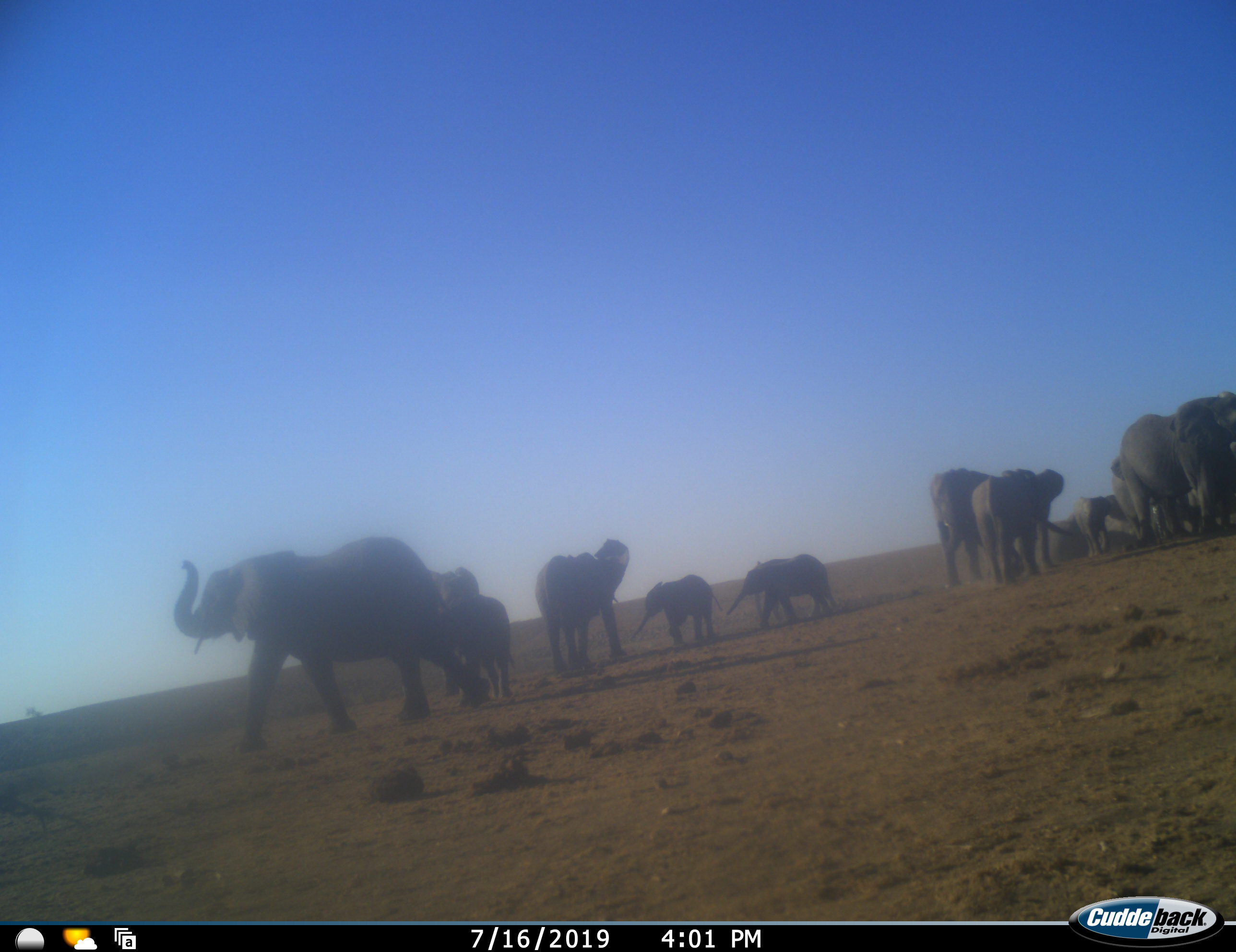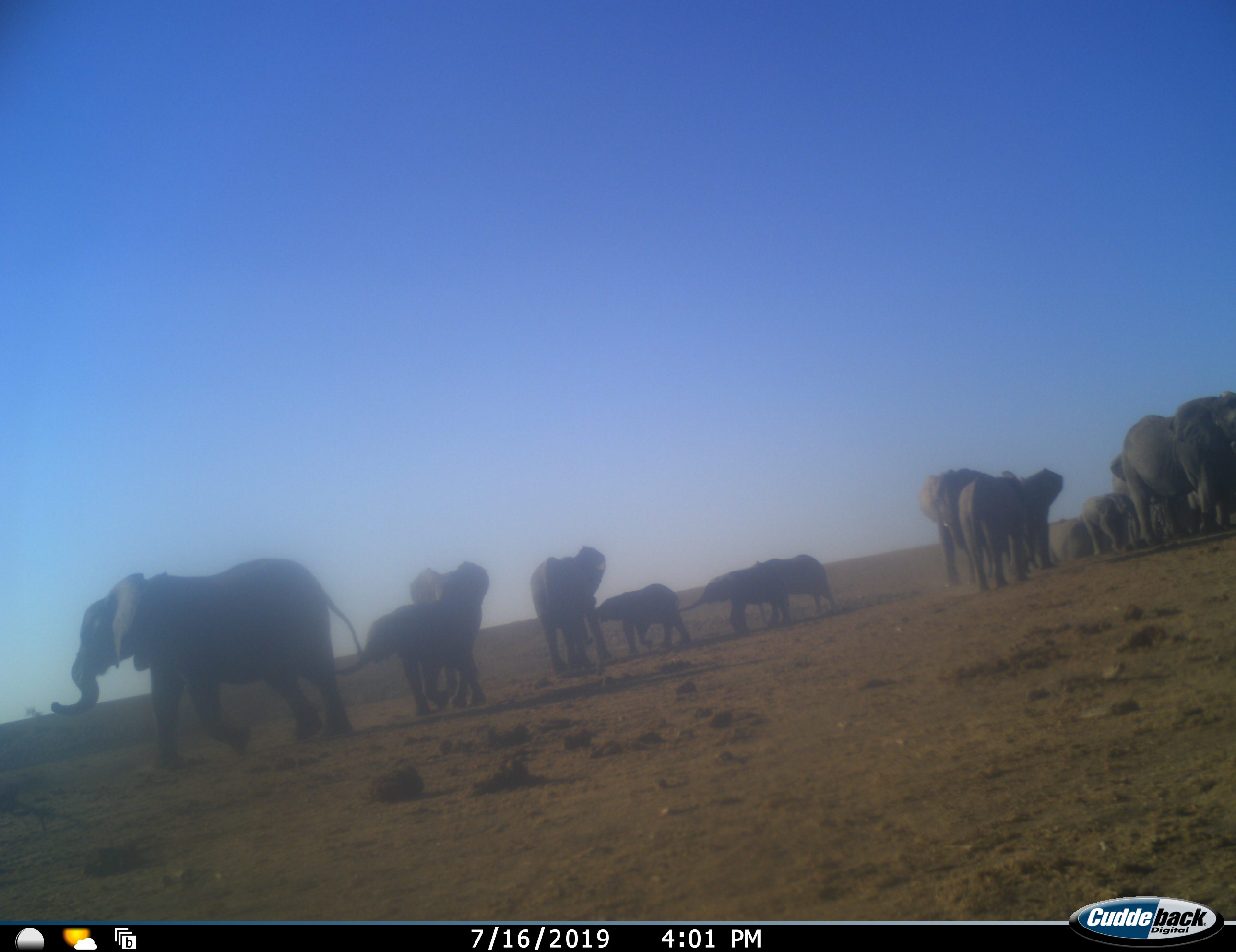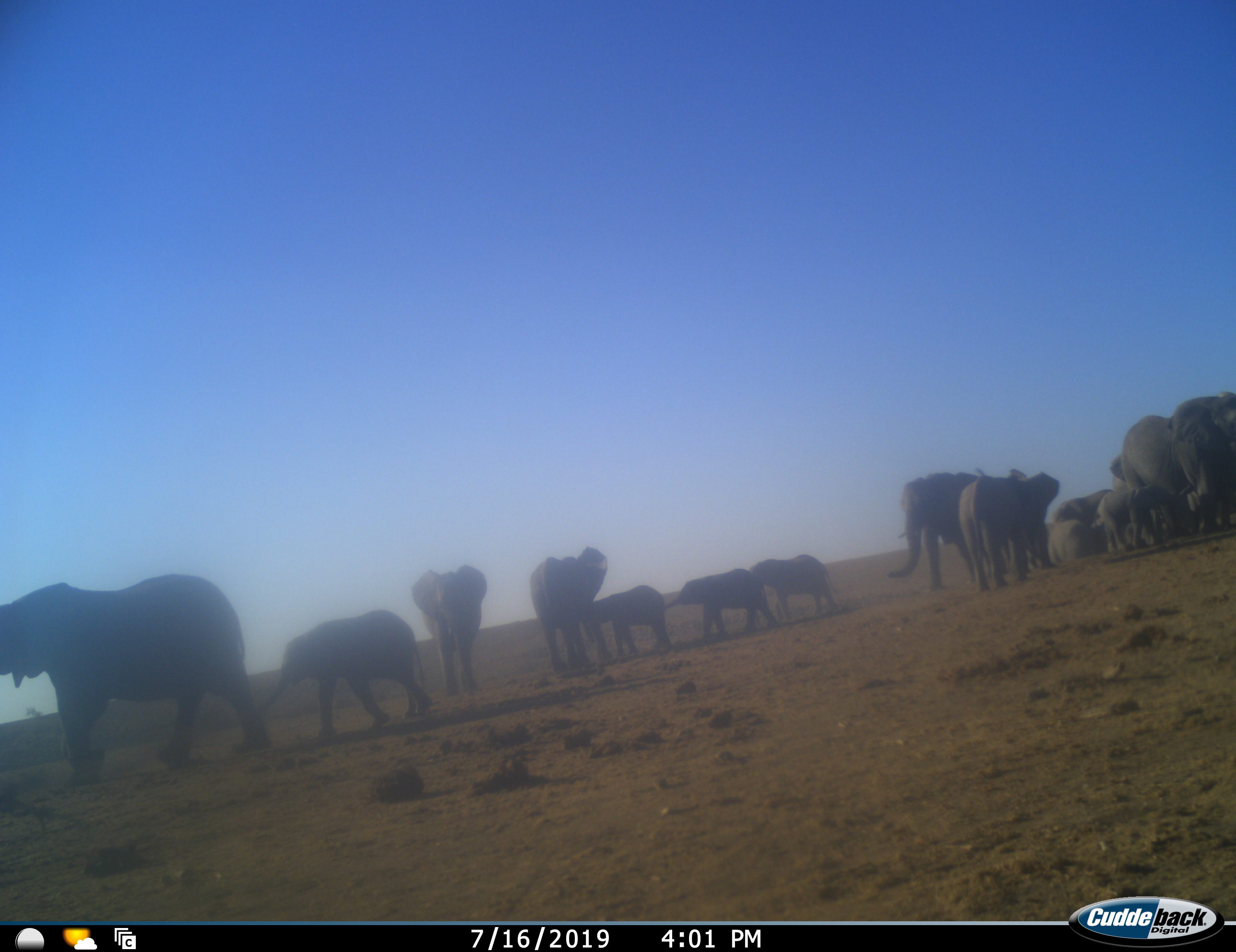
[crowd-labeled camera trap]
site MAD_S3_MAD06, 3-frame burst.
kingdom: Animalia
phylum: Chordata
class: Mammalia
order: Proboscidea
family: Elephantidae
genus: Loxodonta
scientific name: Loxodonta africana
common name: african bush elephant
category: elephant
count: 11-50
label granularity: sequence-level